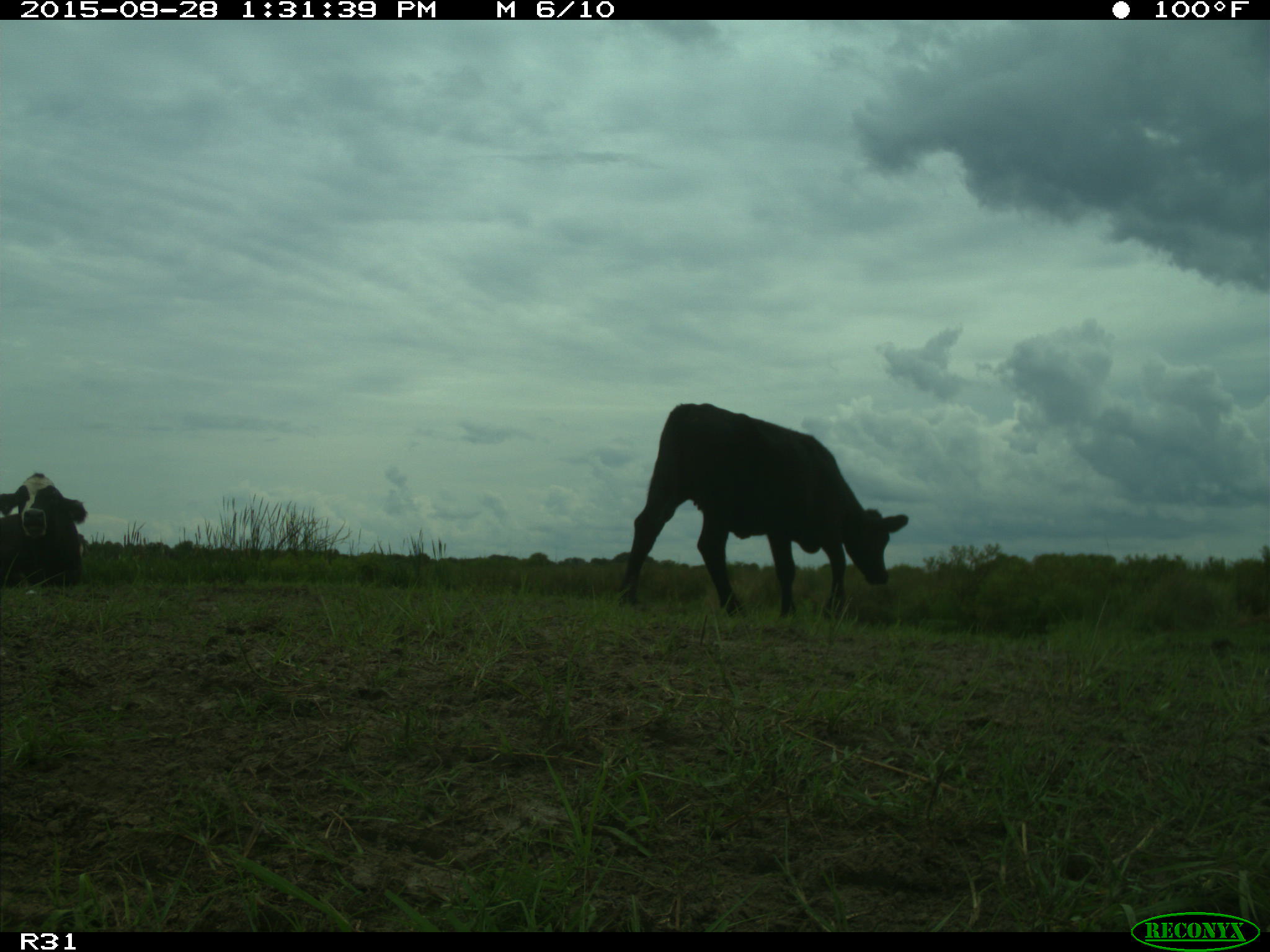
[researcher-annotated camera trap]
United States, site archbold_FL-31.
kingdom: Animalia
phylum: Chordata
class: Mammalia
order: Artiodactyla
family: Bovidae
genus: Bos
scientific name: Bos taurus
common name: domestic cow